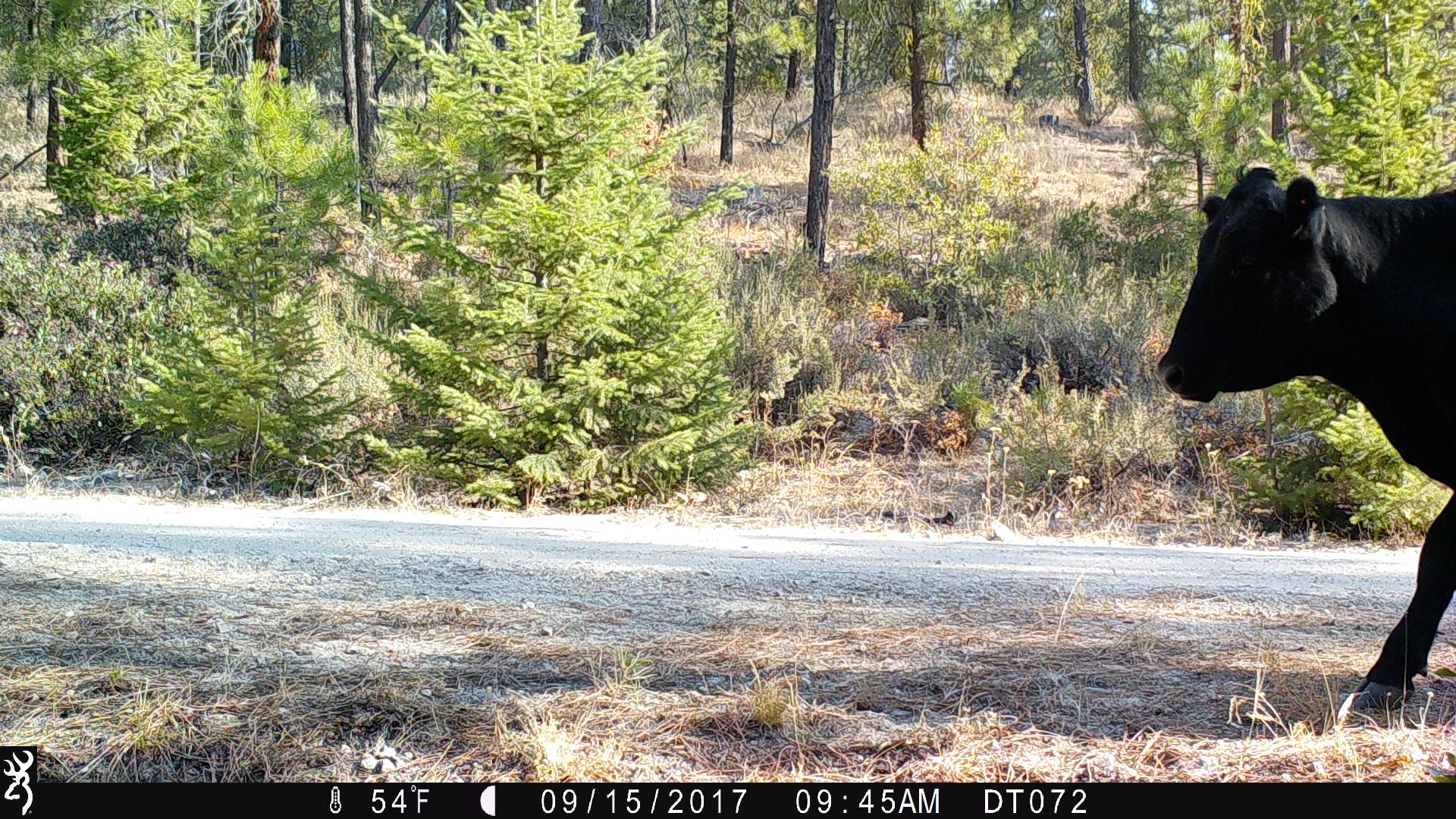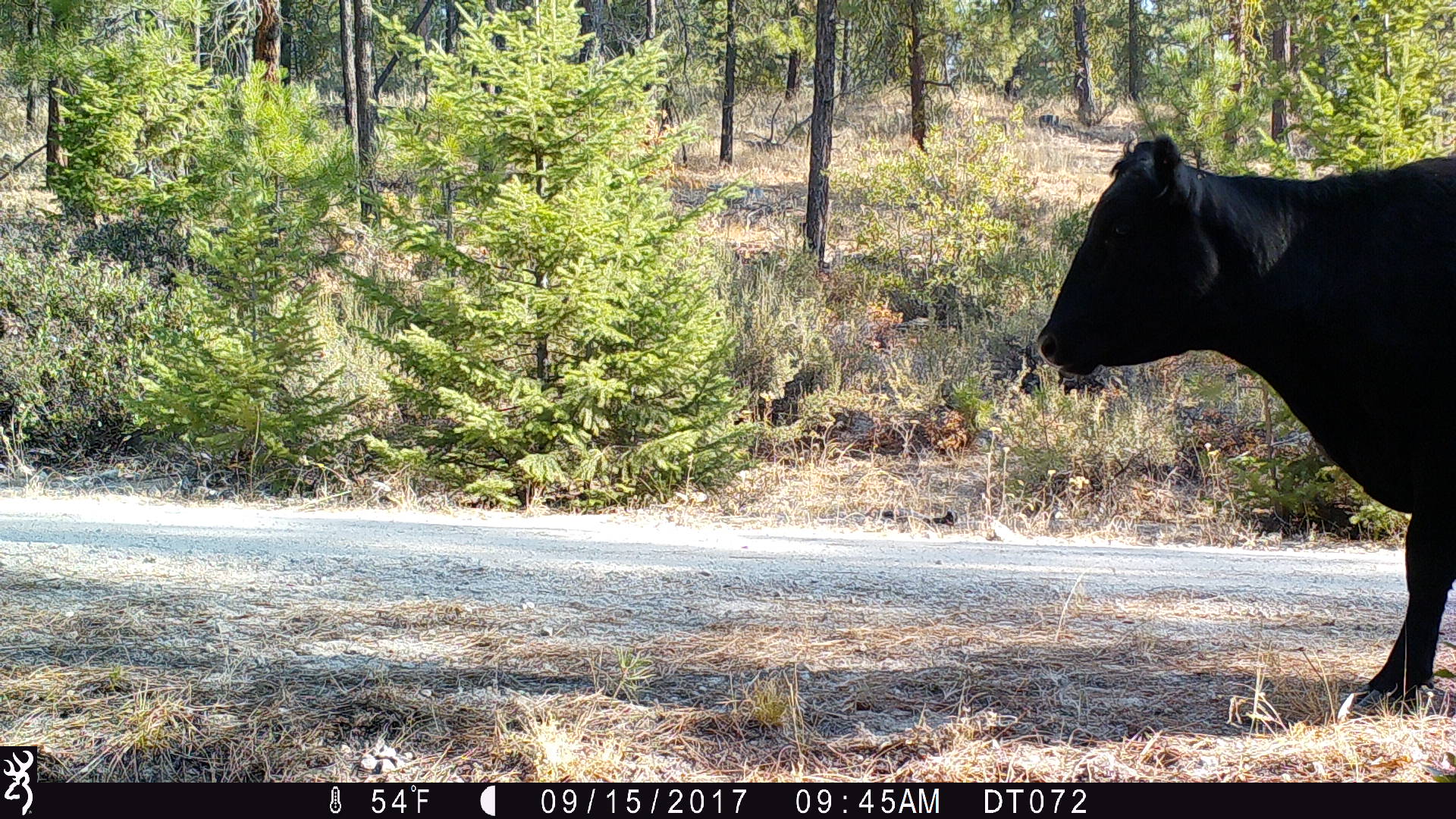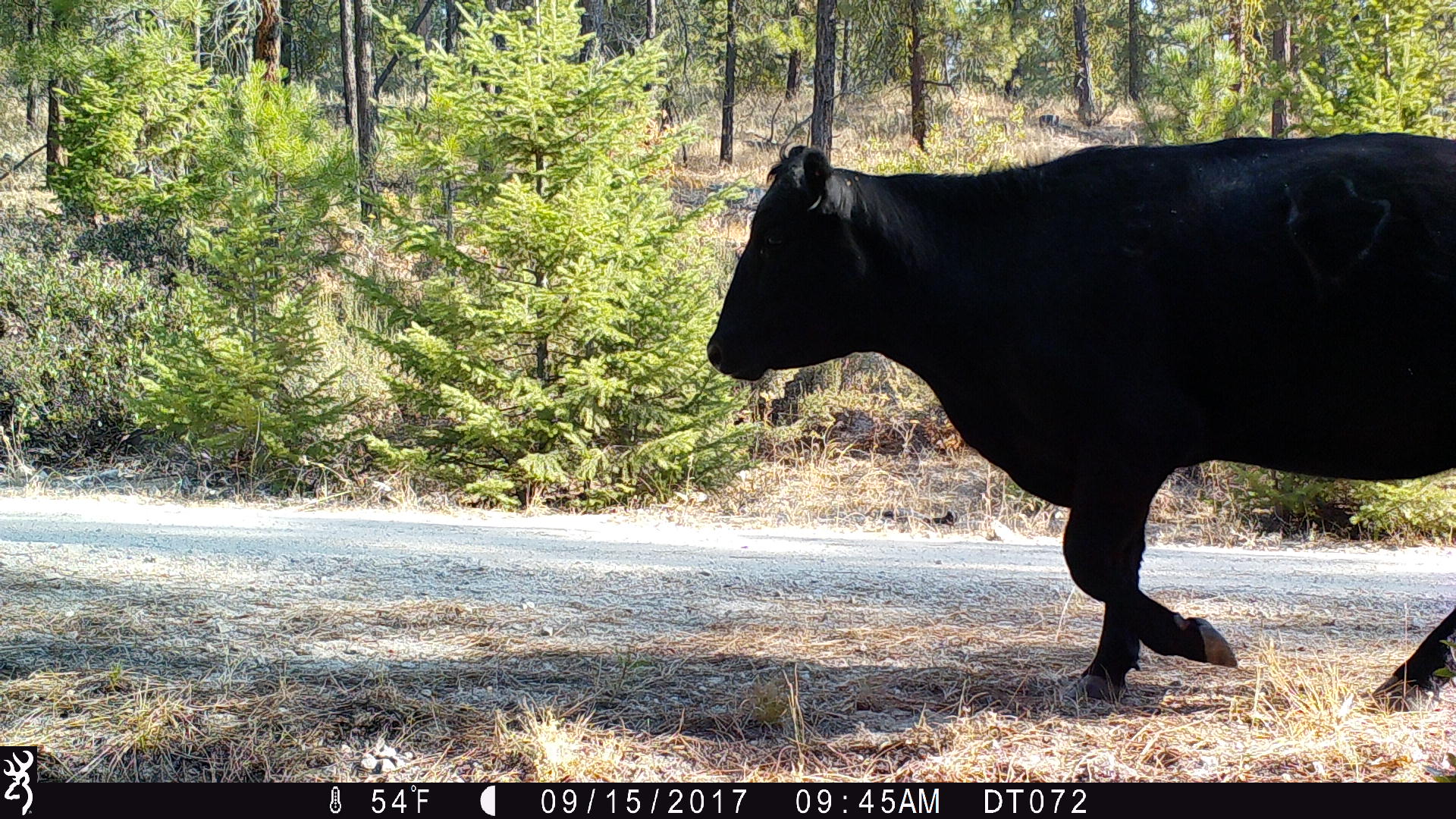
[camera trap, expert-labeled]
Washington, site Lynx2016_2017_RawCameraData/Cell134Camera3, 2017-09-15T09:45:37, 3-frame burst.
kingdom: Animalia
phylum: Chordata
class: Mammalia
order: Artiodactyla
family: Bovidae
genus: Bos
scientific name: Bos taurus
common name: domestic cattle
Domestic cattle (Bos taurus). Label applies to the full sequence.